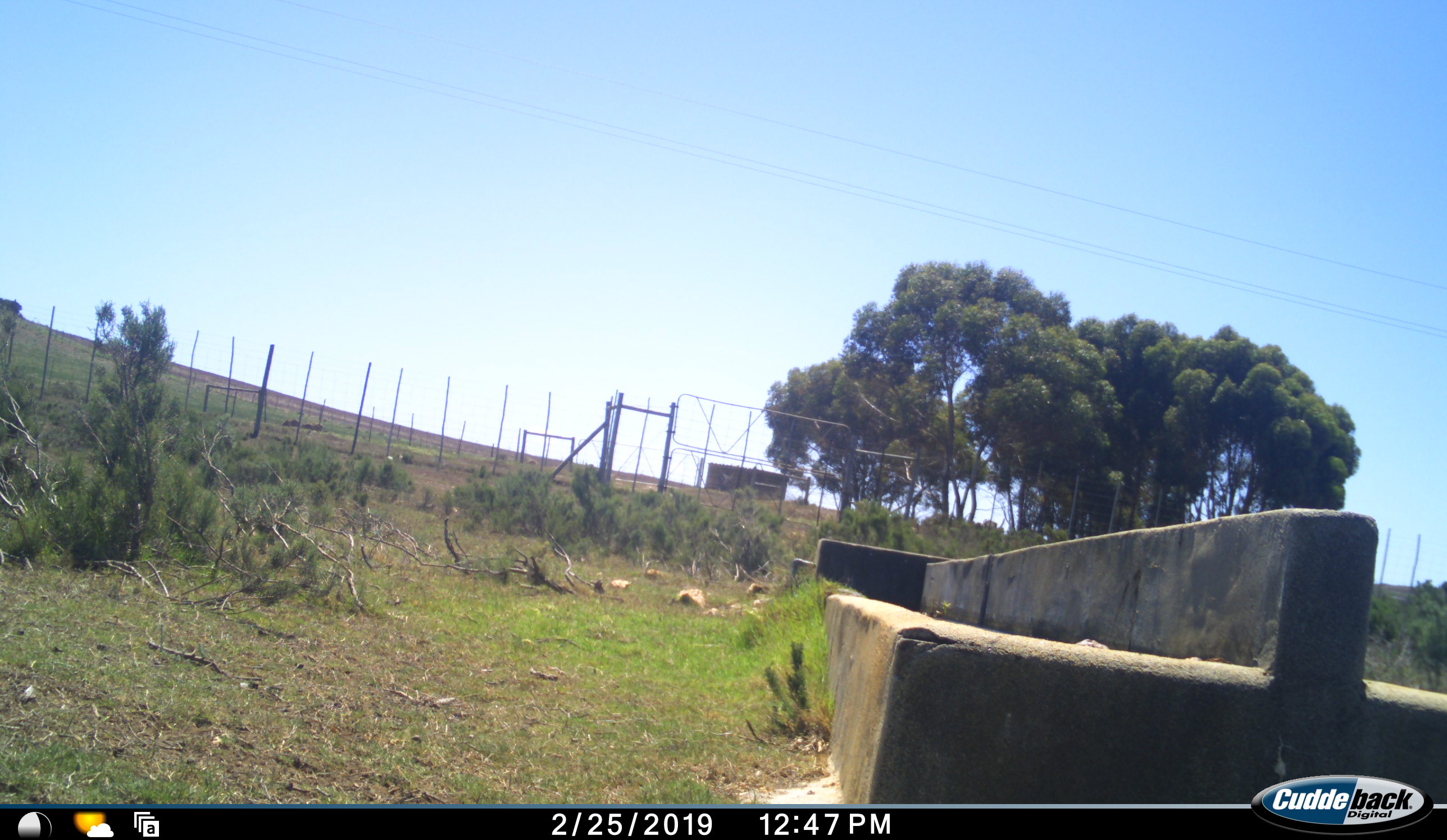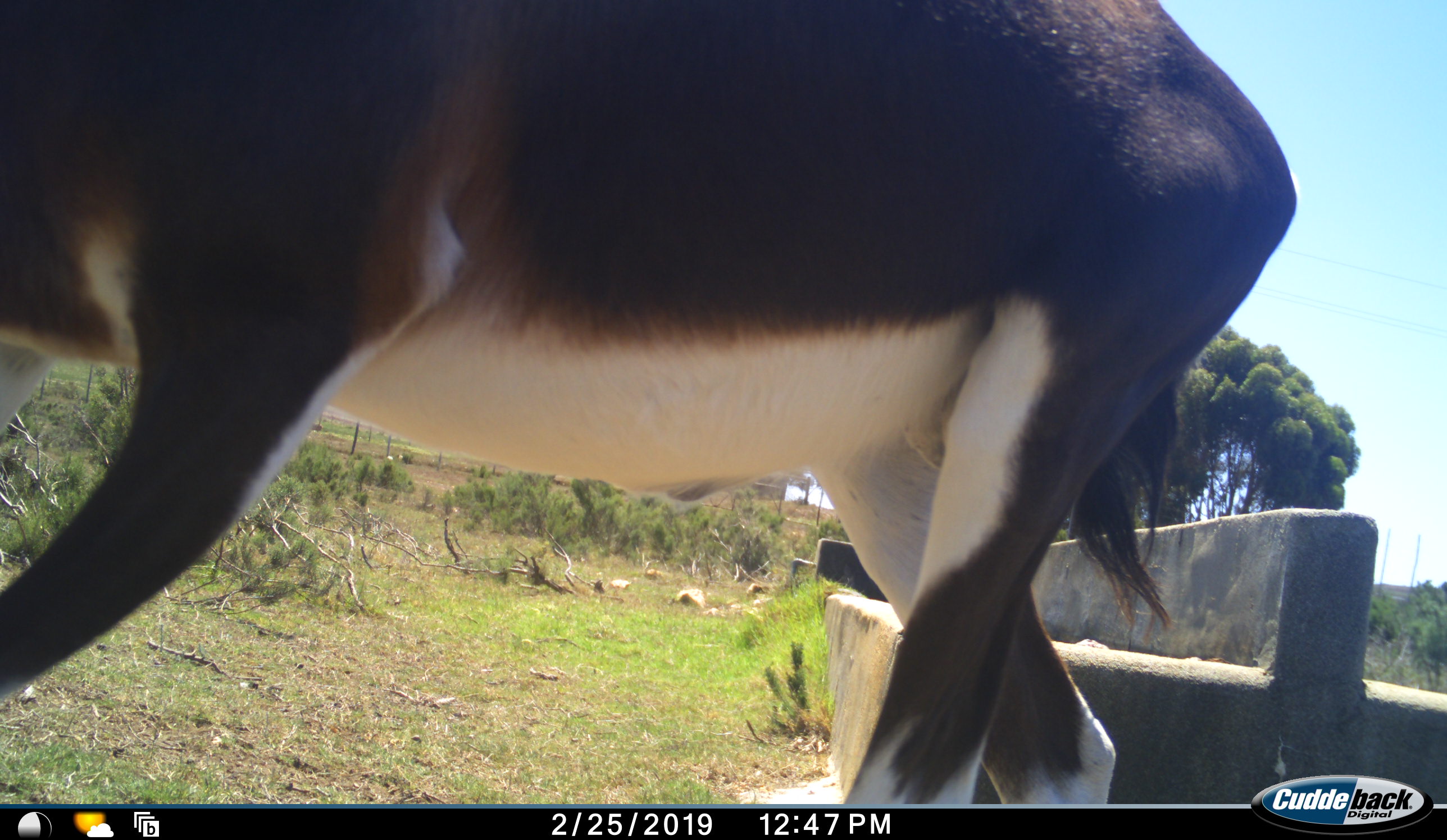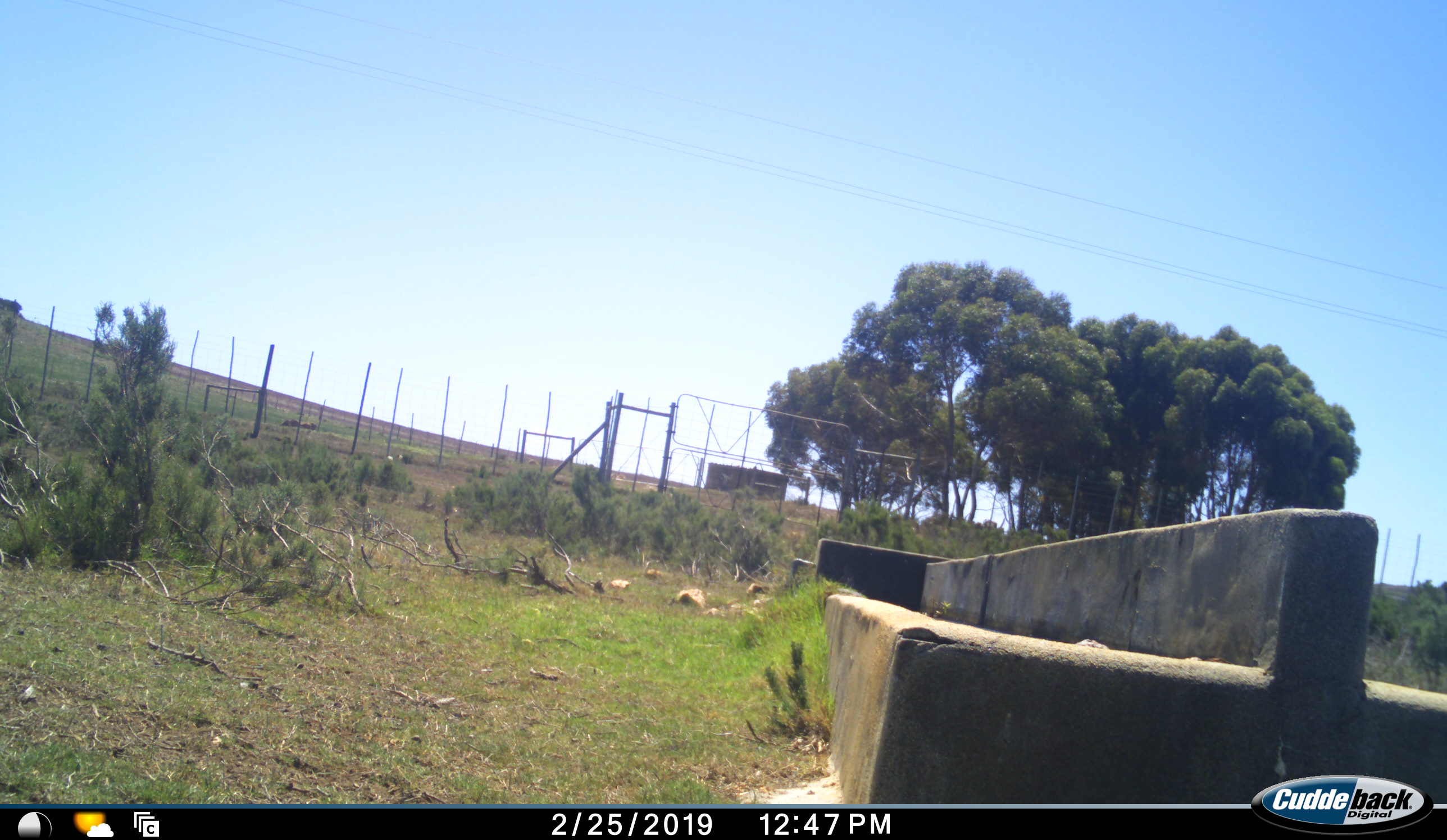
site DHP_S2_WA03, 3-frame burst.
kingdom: Animalia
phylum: Chordata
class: Mammalia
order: Artiodactyla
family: Bovidae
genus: Damaliscus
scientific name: Damaliscus pygargus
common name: bontebok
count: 1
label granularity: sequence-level